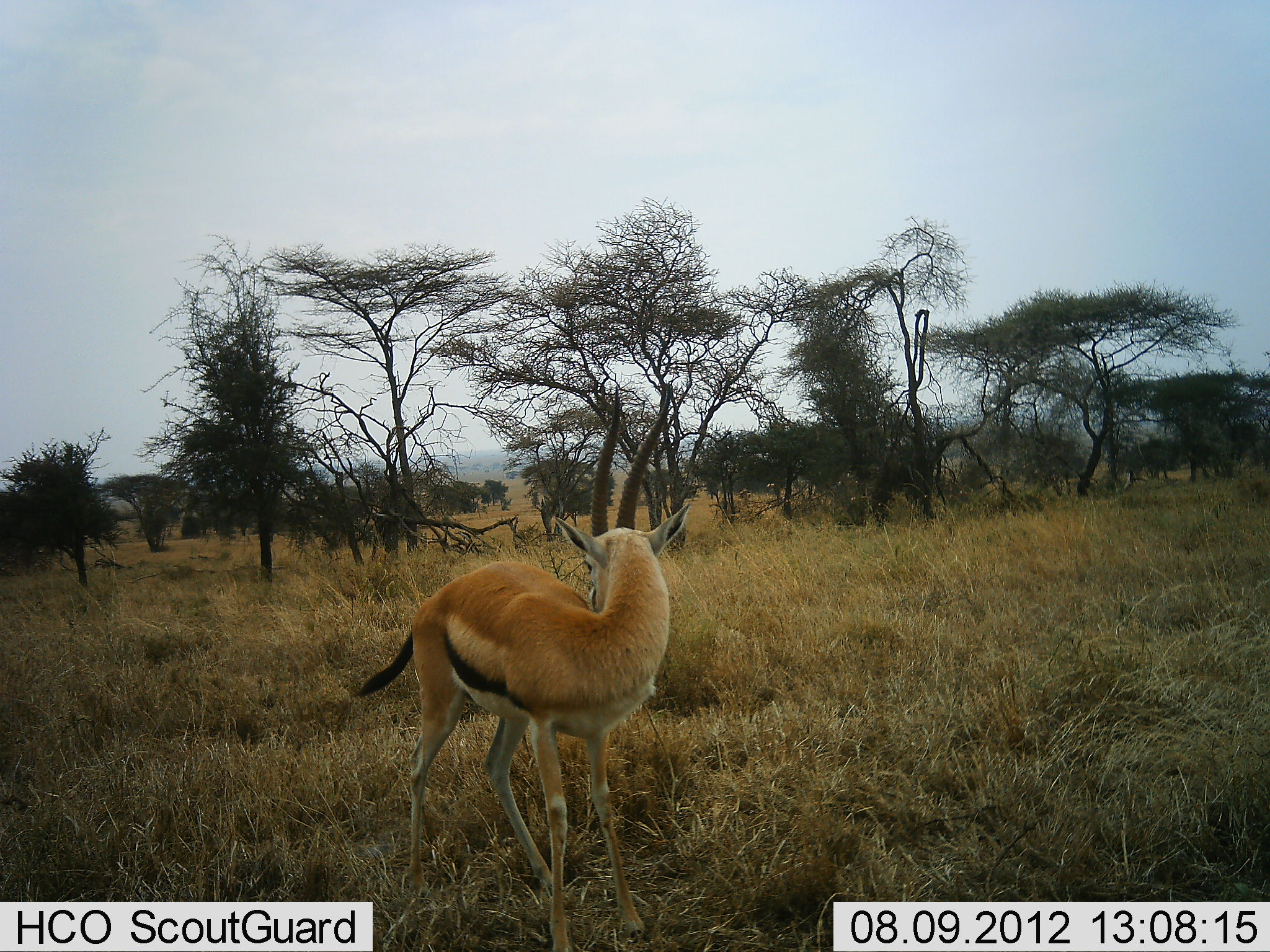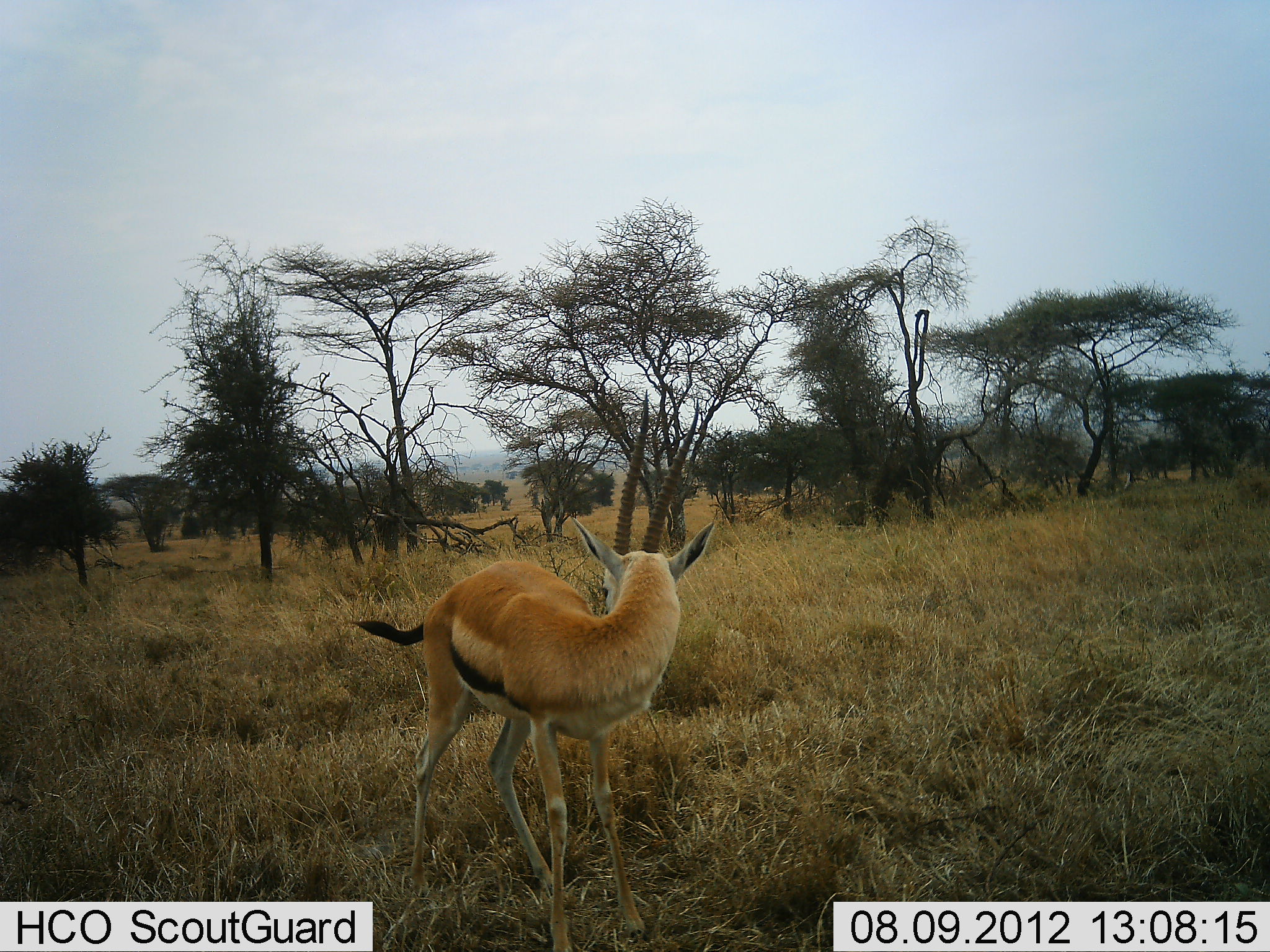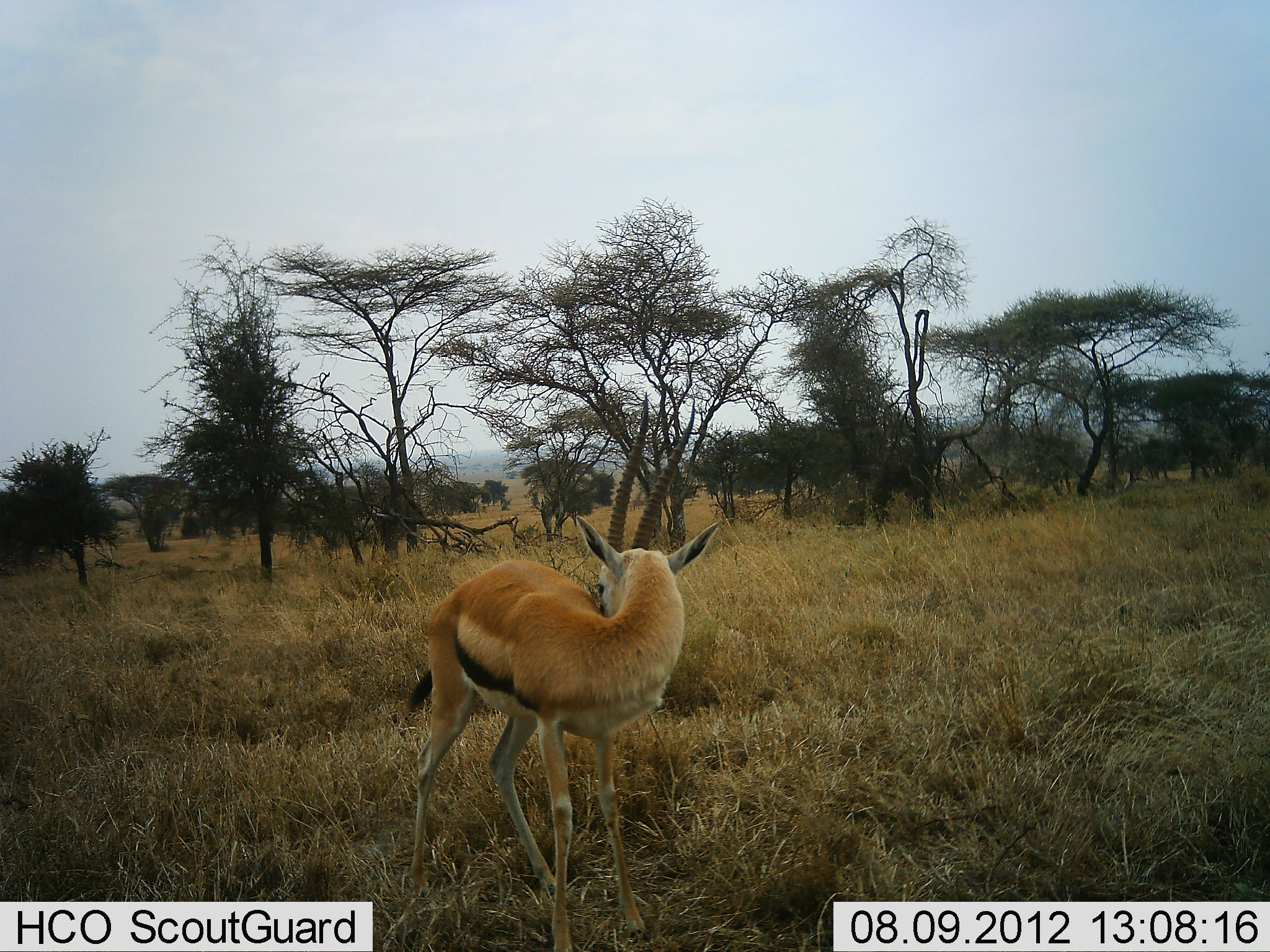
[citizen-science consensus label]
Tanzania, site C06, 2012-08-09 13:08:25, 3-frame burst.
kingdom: Animalia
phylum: Chordata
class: Mammalia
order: Artiodactyla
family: Bovidae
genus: Eudorcas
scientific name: Eudorcas thomsonii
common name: thomson's gazelle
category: gazellethomsons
Gazellethomsons (thomson's gazelle) (Eudorcas thomsonii), count 1. Behavior (volunteer vote fractions): standing 90%, resting 0%, moving 10%, interacting 10%. Young present (vote fraction): 0%. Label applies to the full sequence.